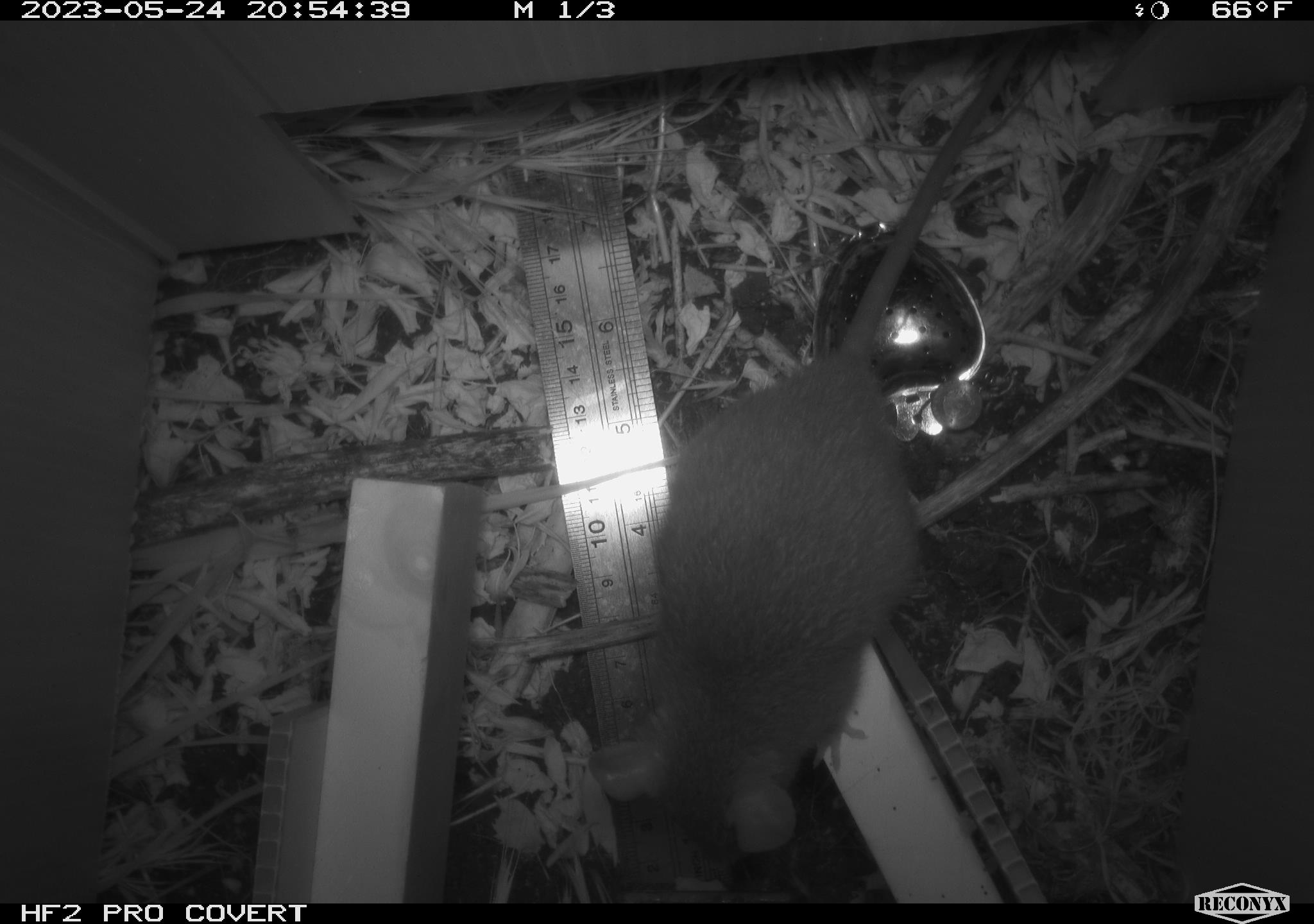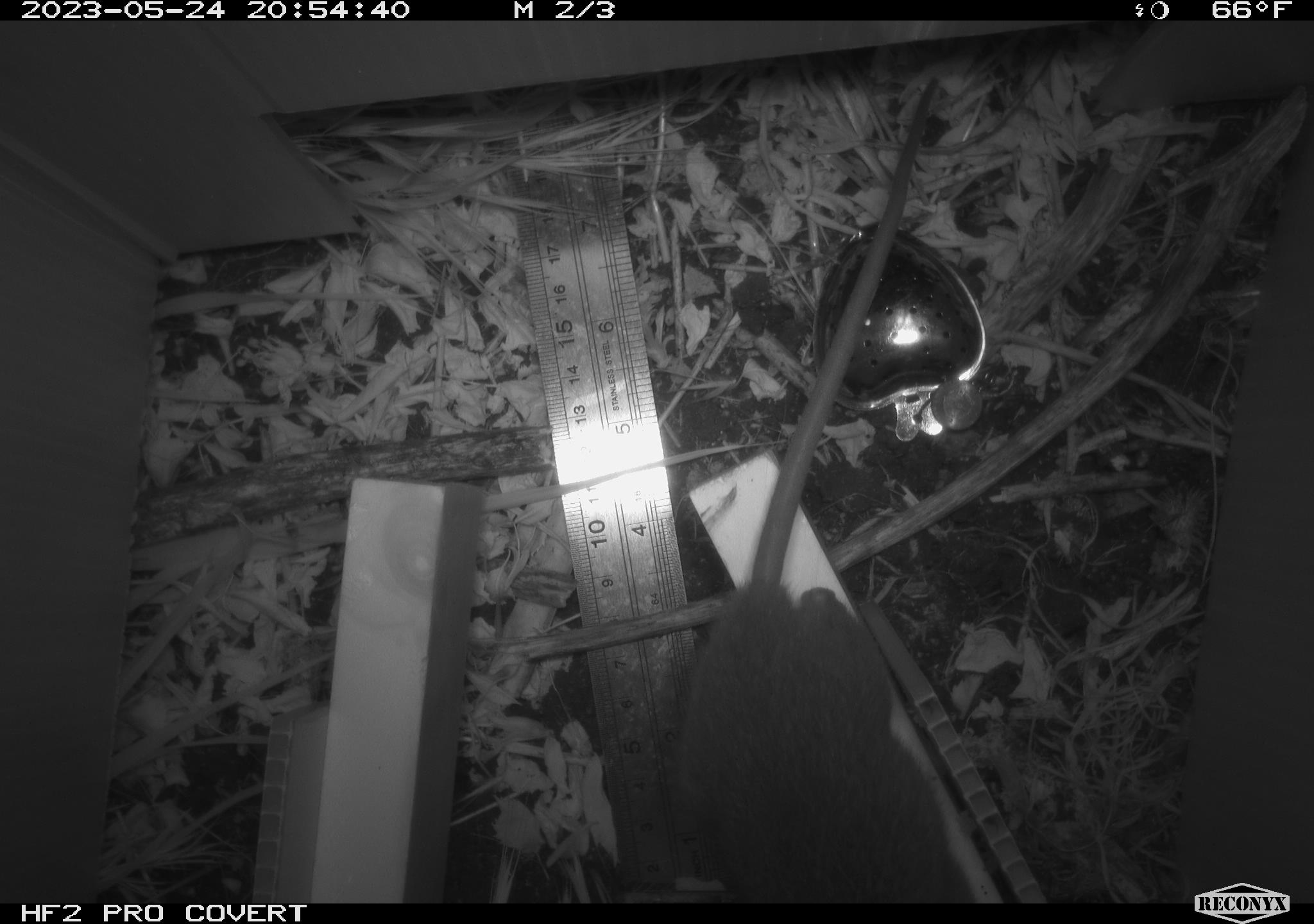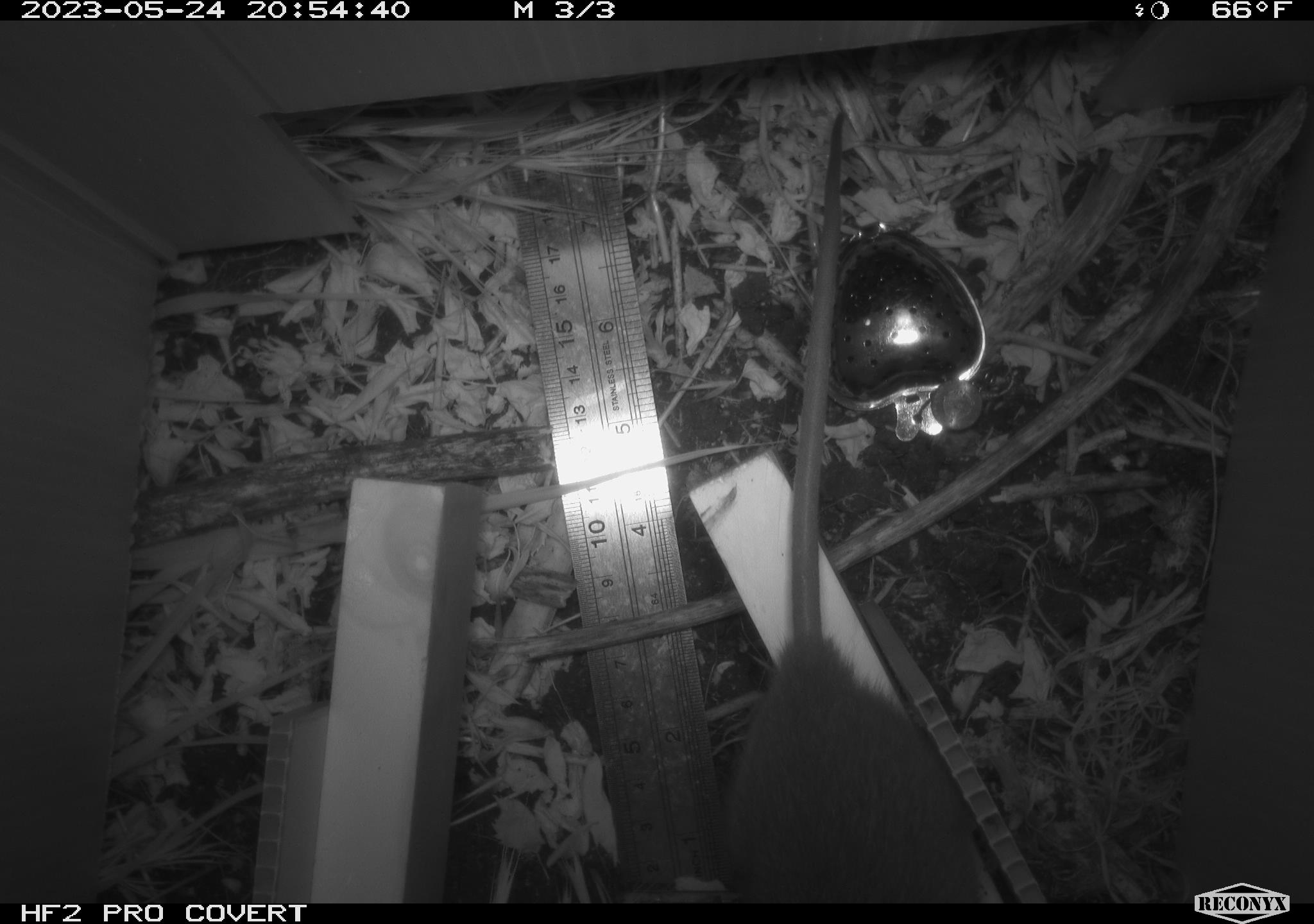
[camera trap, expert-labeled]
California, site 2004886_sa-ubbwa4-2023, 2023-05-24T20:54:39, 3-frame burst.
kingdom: Animalia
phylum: Chordata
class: Mammalia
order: Rodentia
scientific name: Rodentia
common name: mouse species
Mouse species (Rodentia).